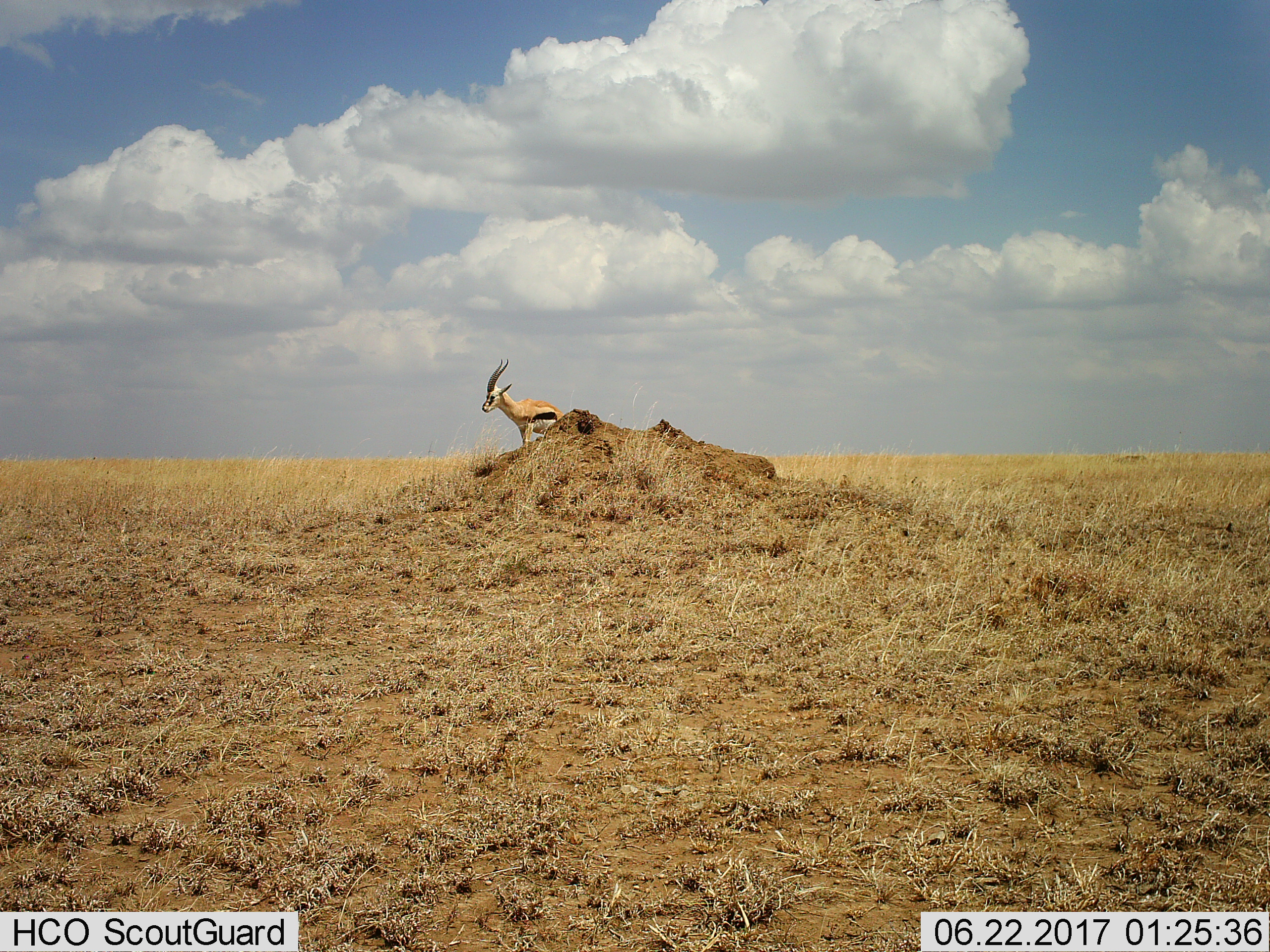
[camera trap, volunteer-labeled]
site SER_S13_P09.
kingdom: Animalia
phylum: Chordata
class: Mammalia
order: Artiodactyla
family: Bovidae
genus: Eudorcas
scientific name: Eudorcas thomsonii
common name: thomson's gazelle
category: gazellethomsons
Gazellethomsons (thomson's gazelle) (Eudorcas thomsonii), count 1. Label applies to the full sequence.